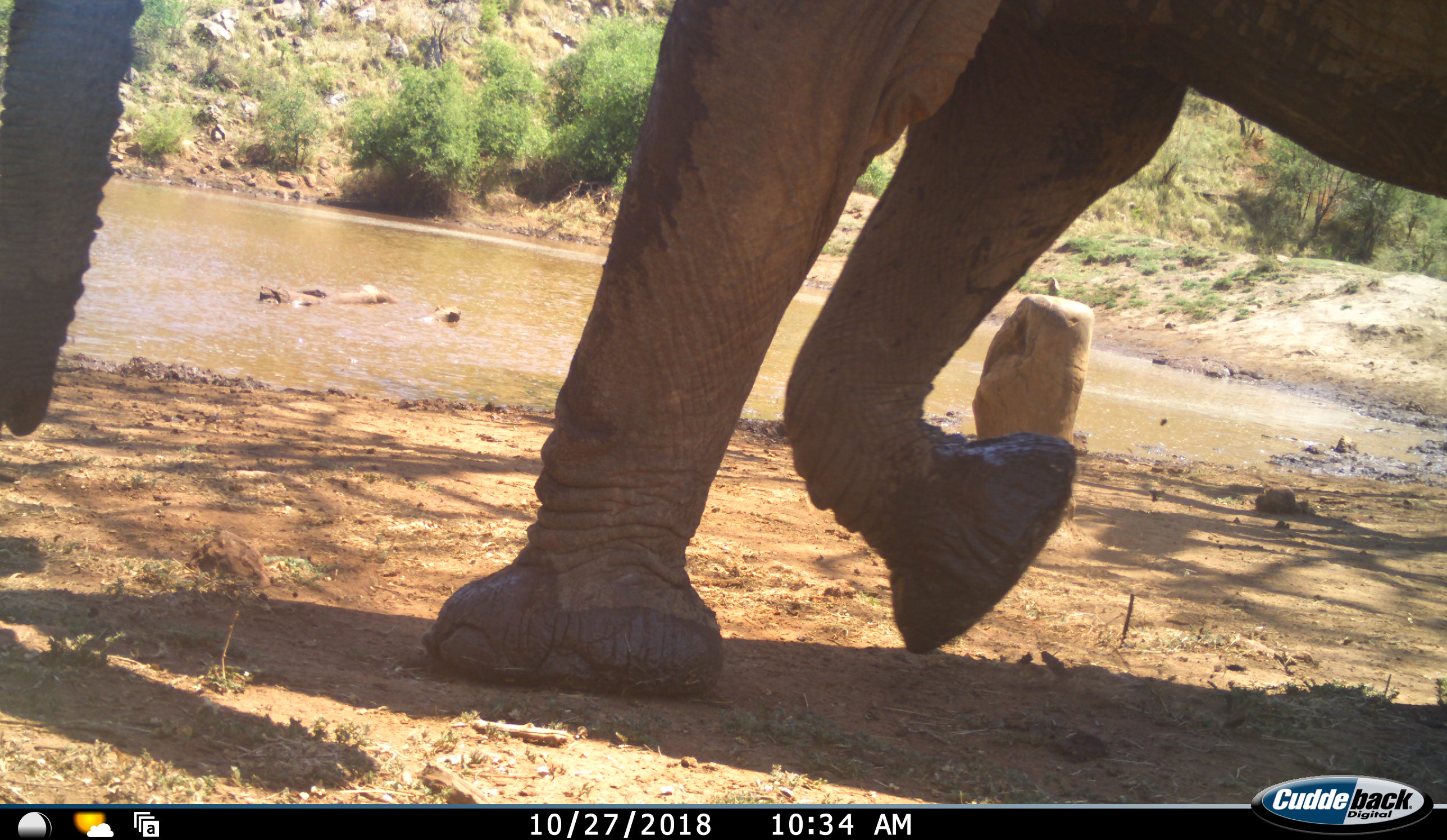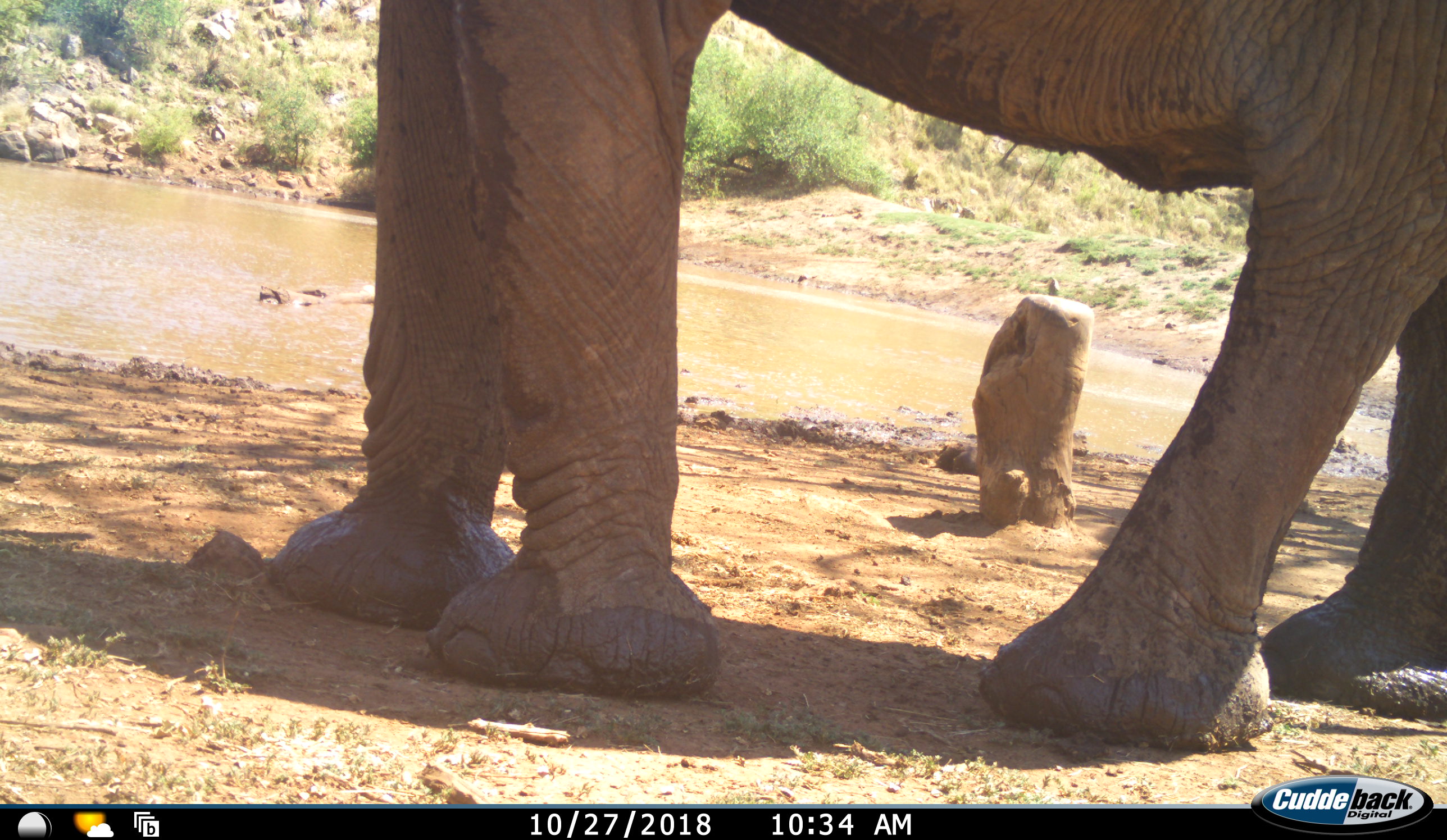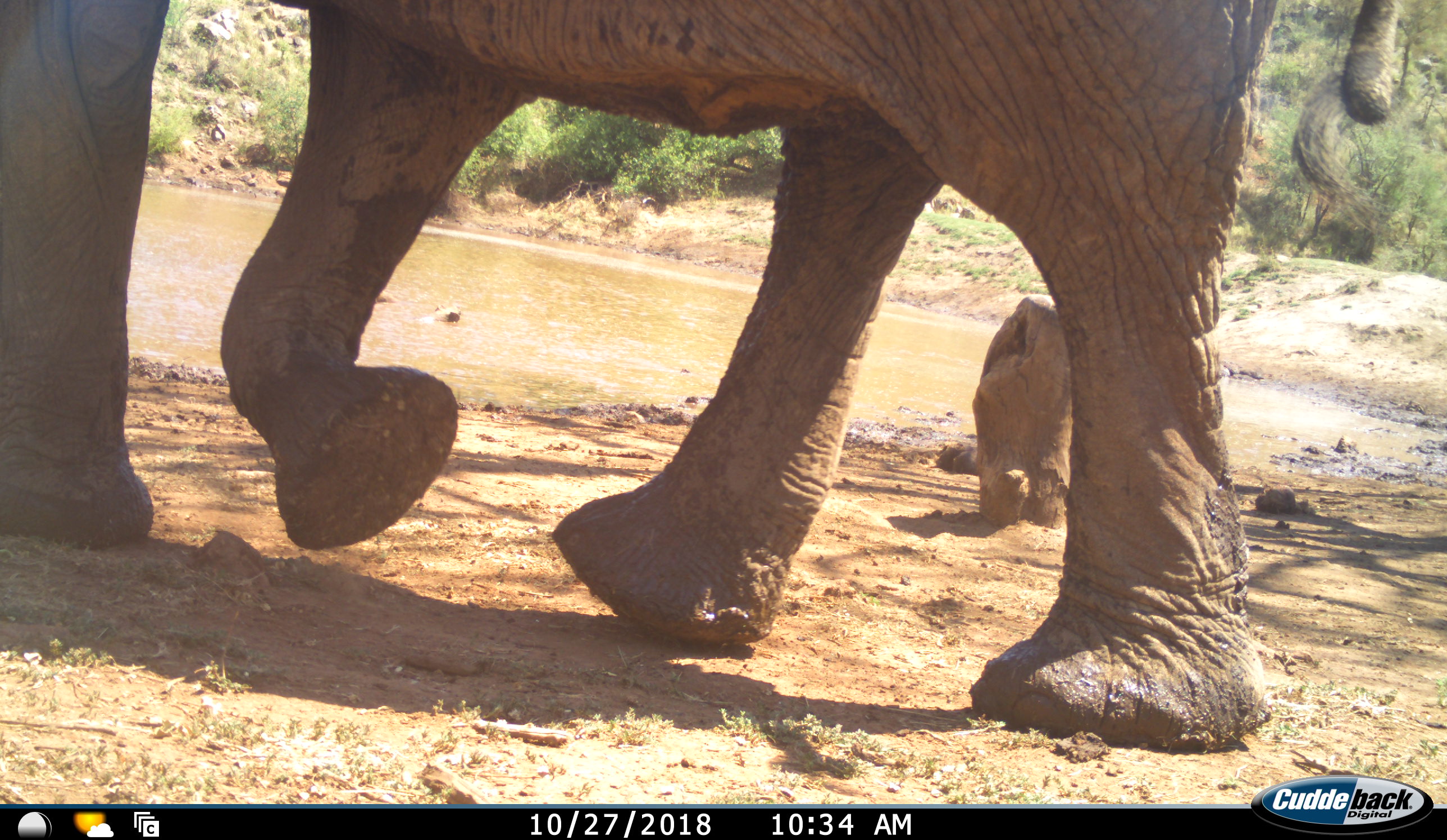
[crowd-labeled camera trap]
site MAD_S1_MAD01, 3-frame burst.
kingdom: Animalia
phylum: Chordata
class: Mammalia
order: Proboscidea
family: Elephantidae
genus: Loxodonta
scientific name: Loxodonta africana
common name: african bush elephant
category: elephant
Elephant (african bush elephant) (Loxodonta africana), count 1. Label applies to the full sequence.